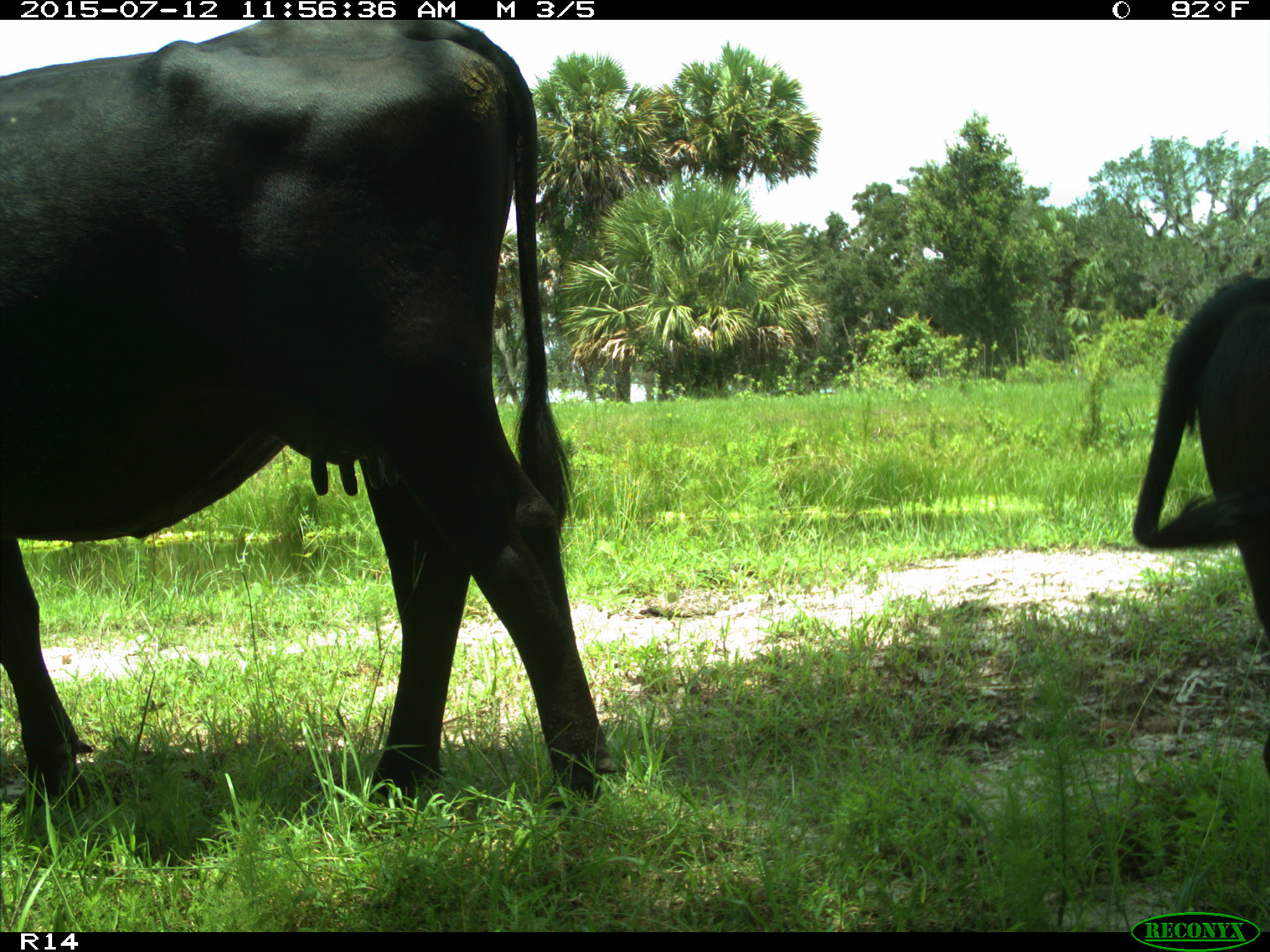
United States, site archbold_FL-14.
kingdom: Animalia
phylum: Chordata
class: Mammalia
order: Artiodactyla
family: Bovidae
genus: Bos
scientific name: Bos taurus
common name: domestic cow